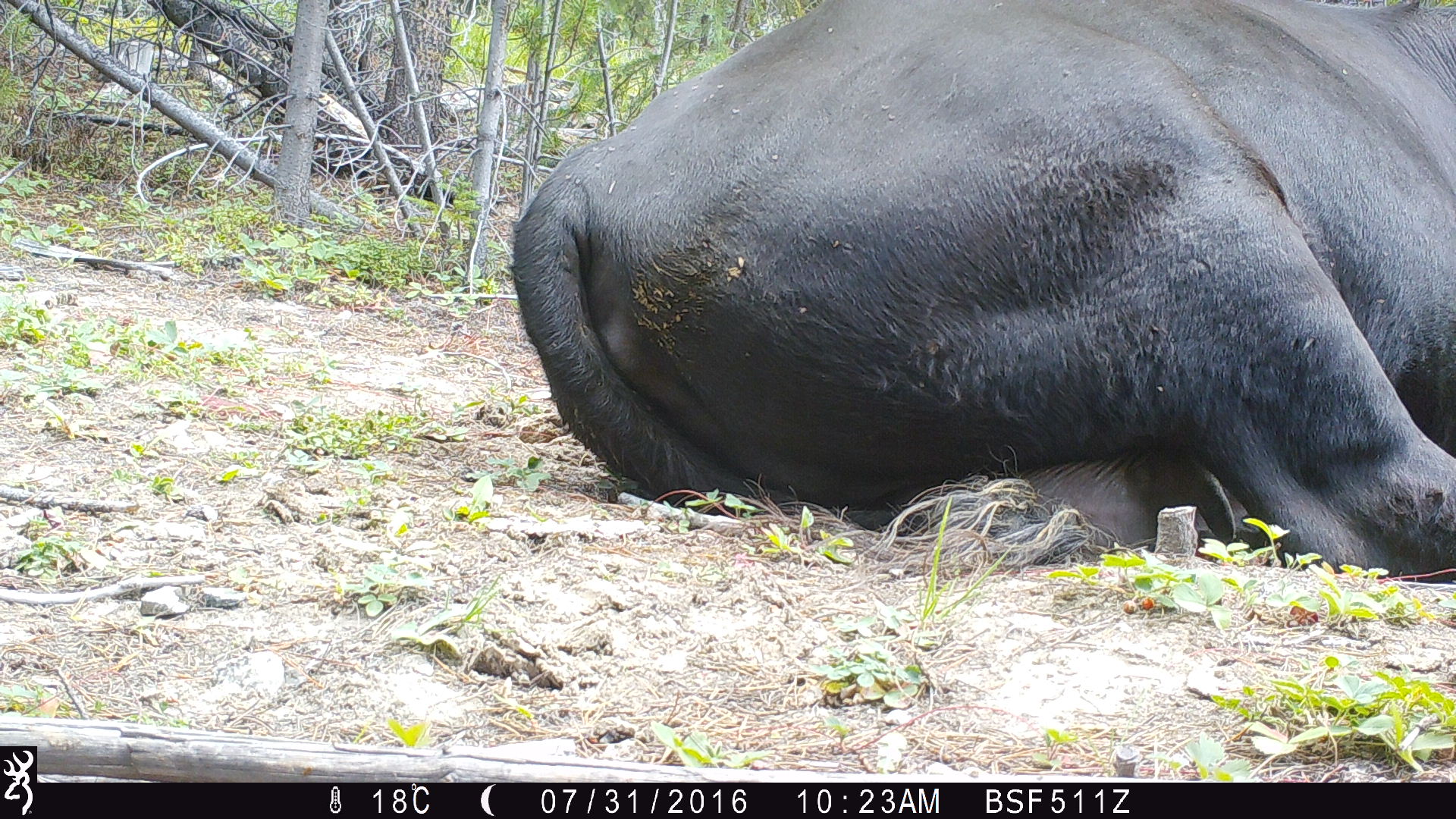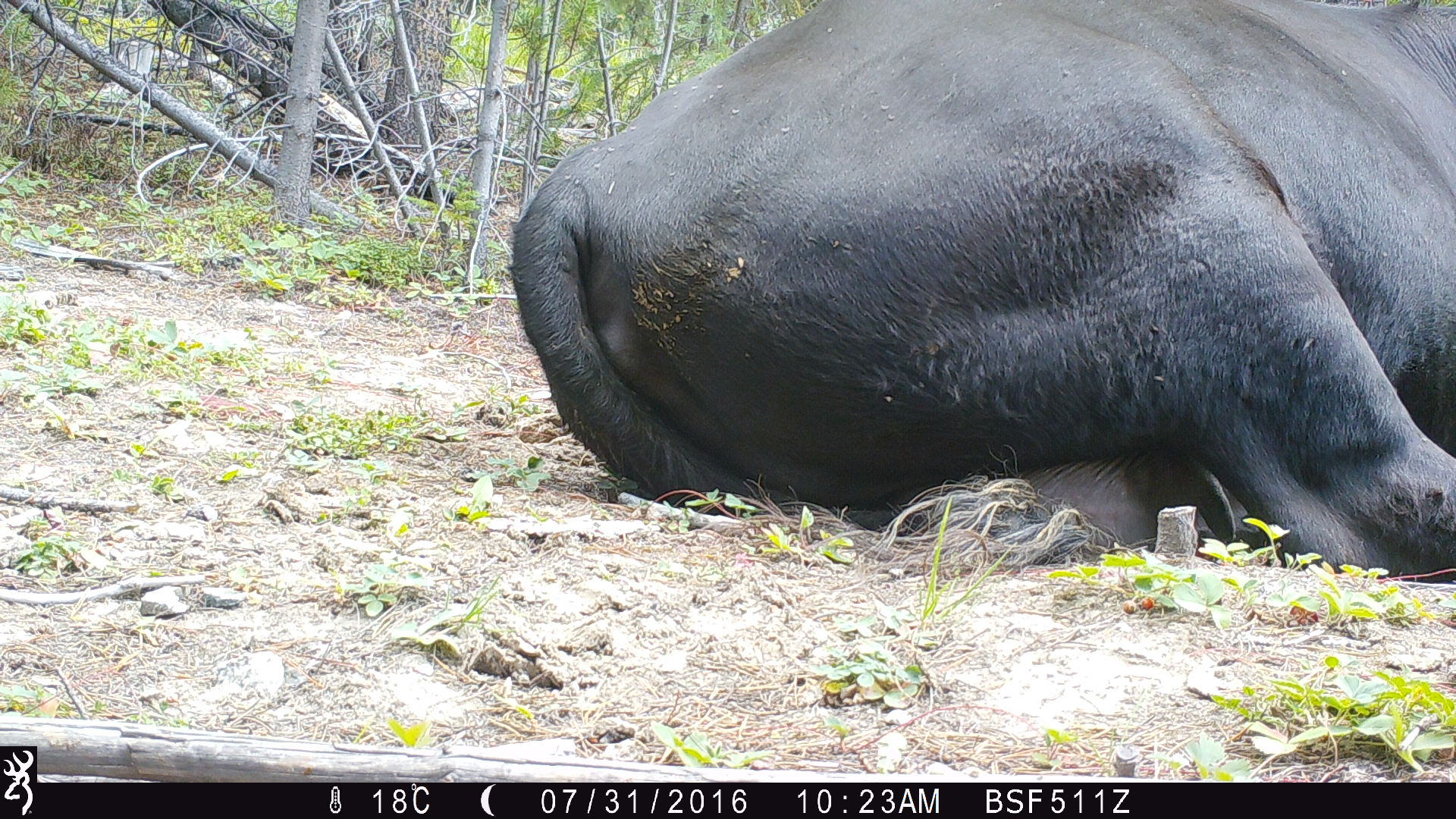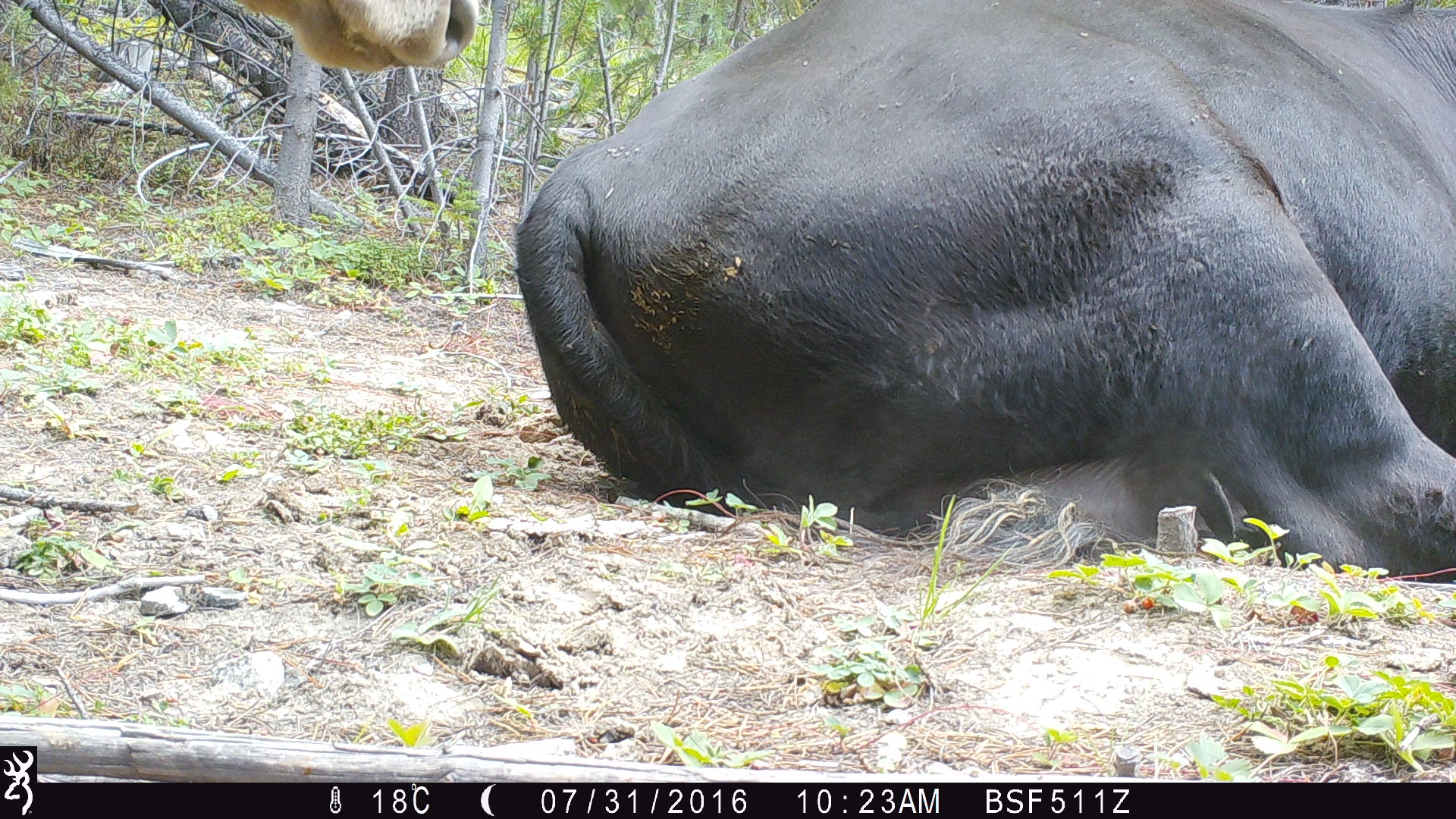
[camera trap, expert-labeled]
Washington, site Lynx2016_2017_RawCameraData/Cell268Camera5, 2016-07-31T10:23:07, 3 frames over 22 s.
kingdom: Animalia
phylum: Chordata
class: Mammalia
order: Artiodactyla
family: Bovidae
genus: Bos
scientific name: Bos taurus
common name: domestic cattle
Domestic cattle (Bos taurus). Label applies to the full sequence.